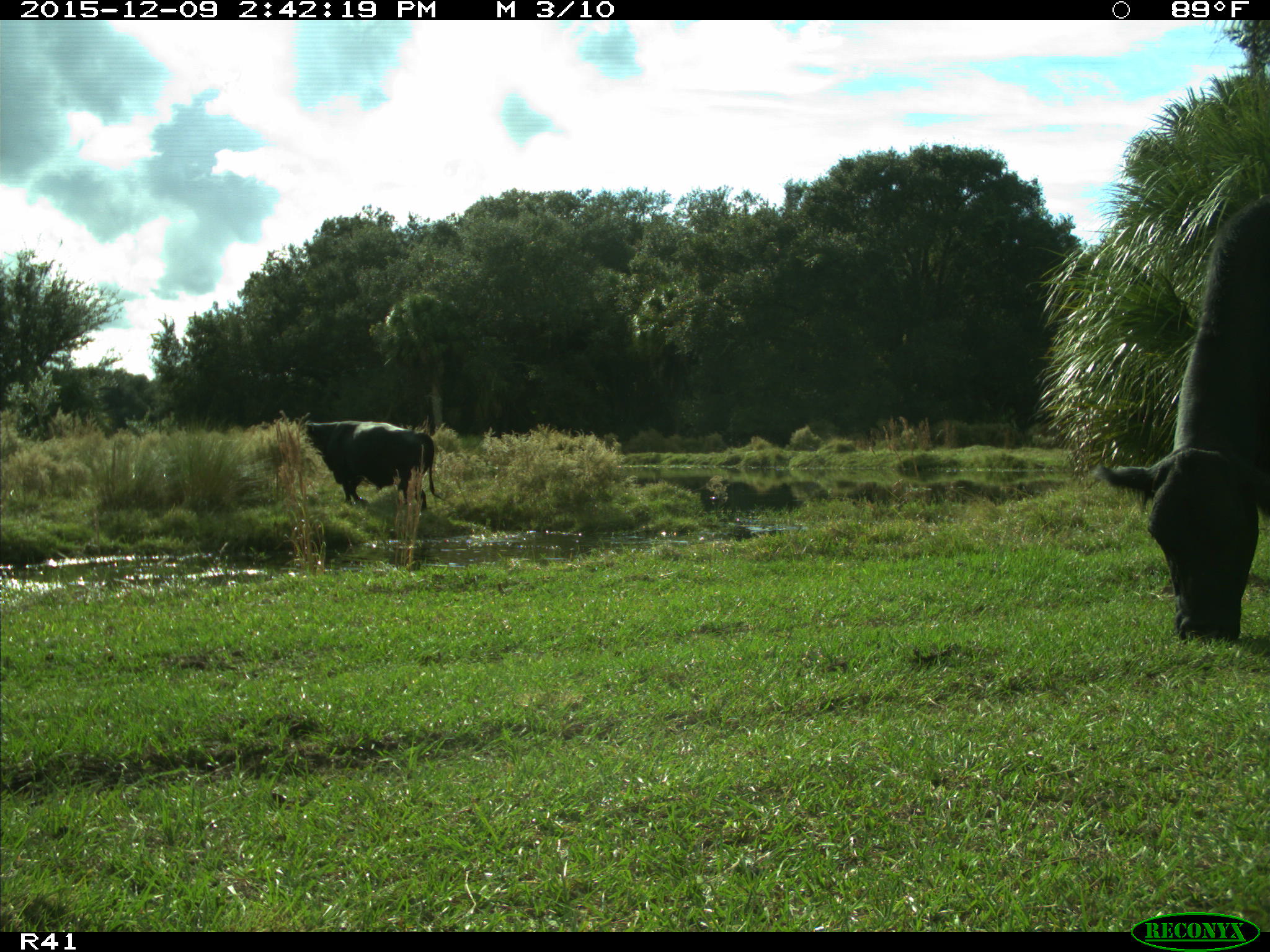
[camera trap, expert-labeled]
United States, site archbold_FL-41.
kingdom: Animalia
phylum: Chordata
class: Mammalia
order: Artiodactyla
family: Bovidae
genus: Bos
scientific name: Bos taurus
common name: domestic cow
Bos taurus (domestic cow).